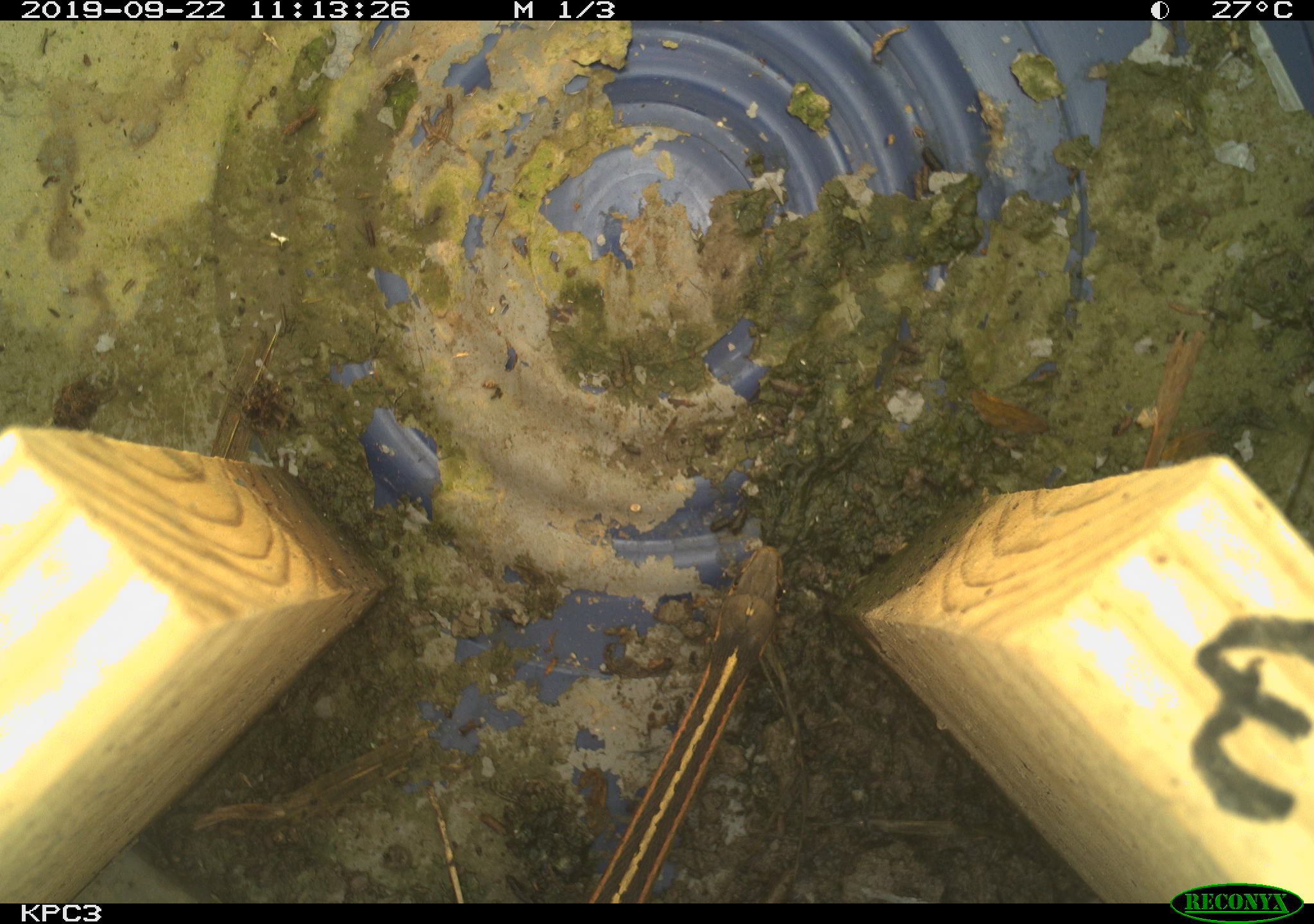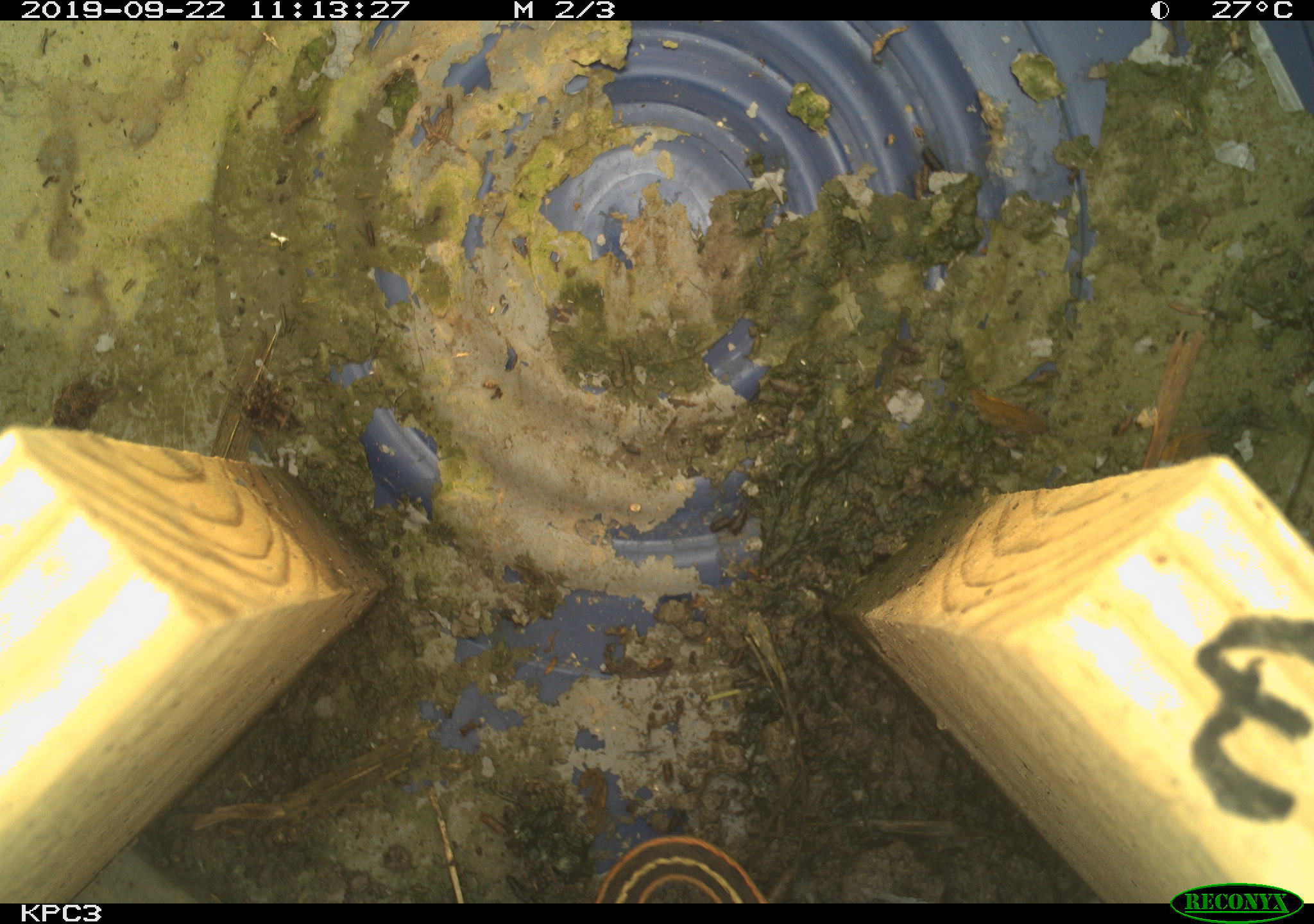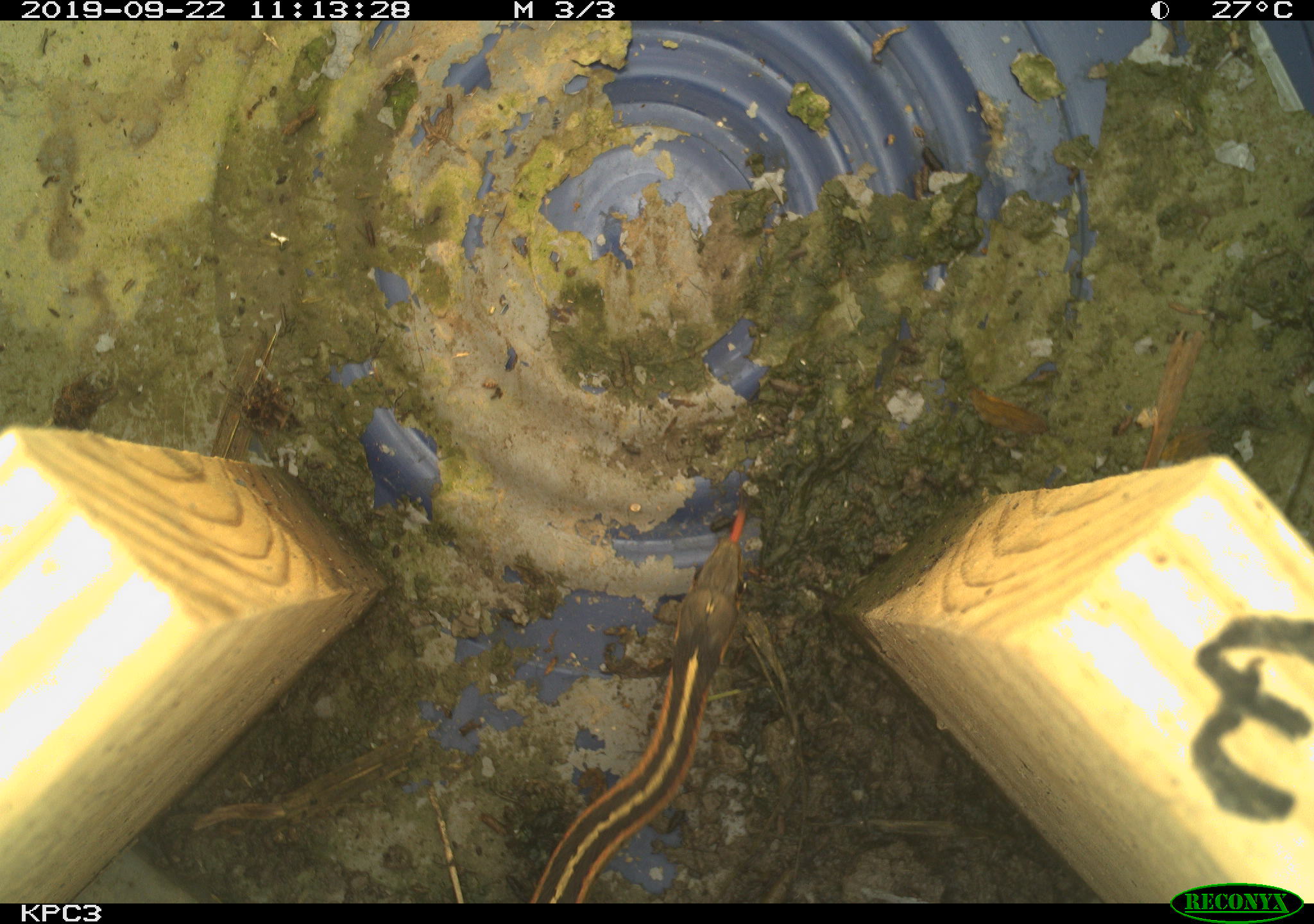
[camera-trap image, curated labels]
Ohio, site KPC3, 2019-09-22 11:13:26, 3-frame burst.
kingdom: Animalia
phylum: Chordata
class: Reptilia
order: Squamata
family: Colubridae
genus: Thamnophis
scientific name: Thamnophis sirtalis sirtalis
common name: eastern gartersnake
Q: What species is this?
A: Eastern gartersnake (Thamnophis sirtalis sirtalis).